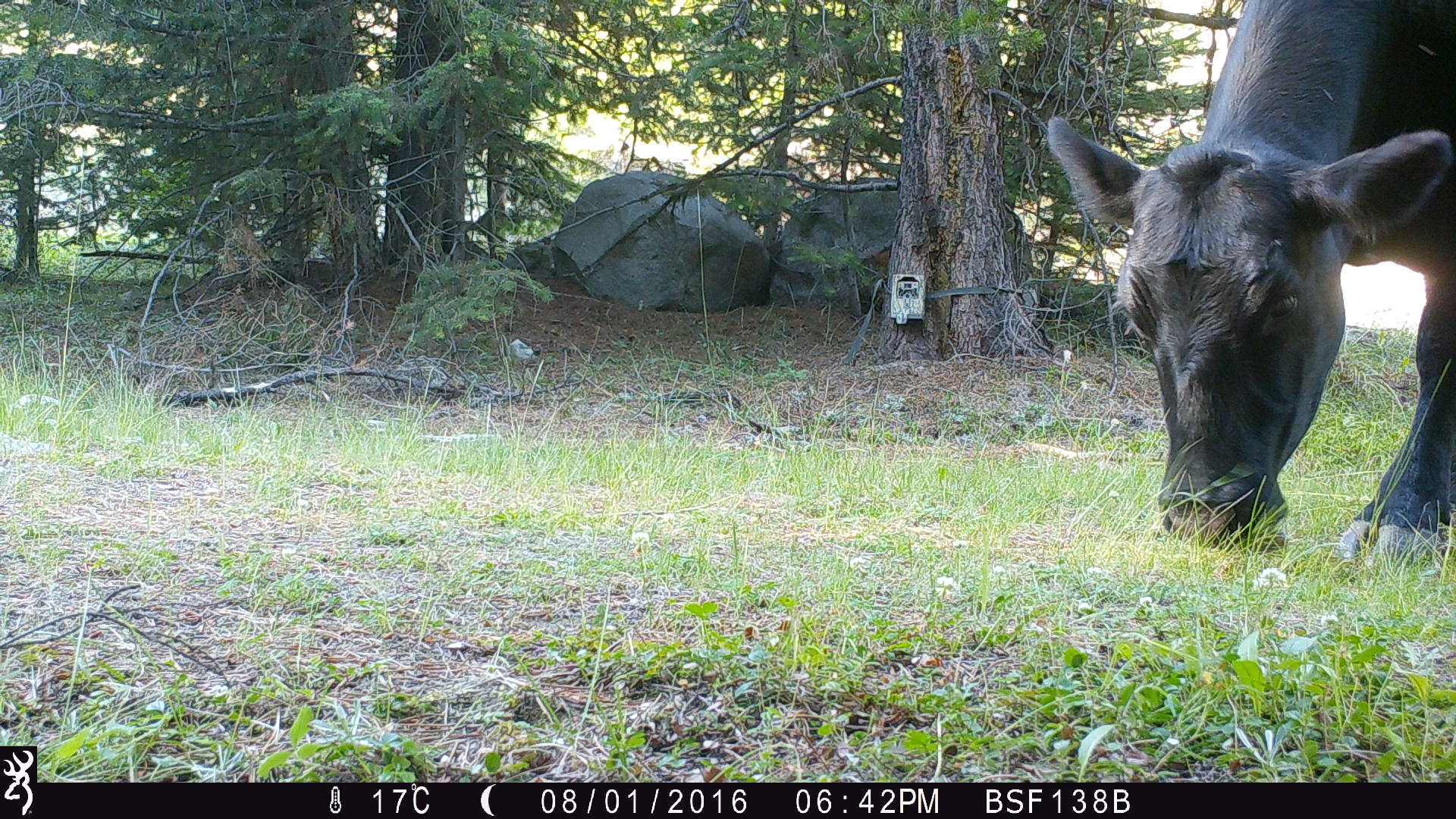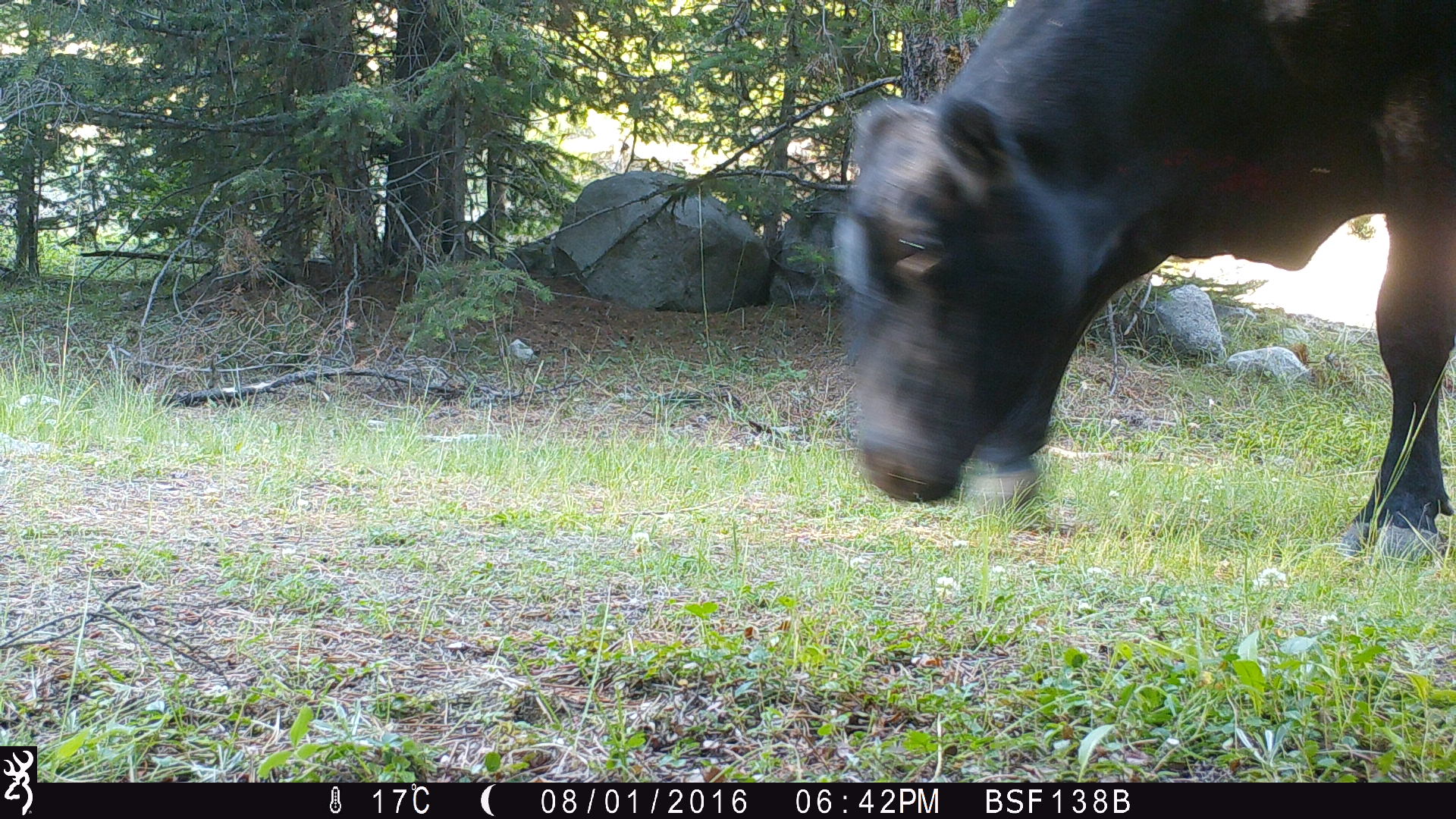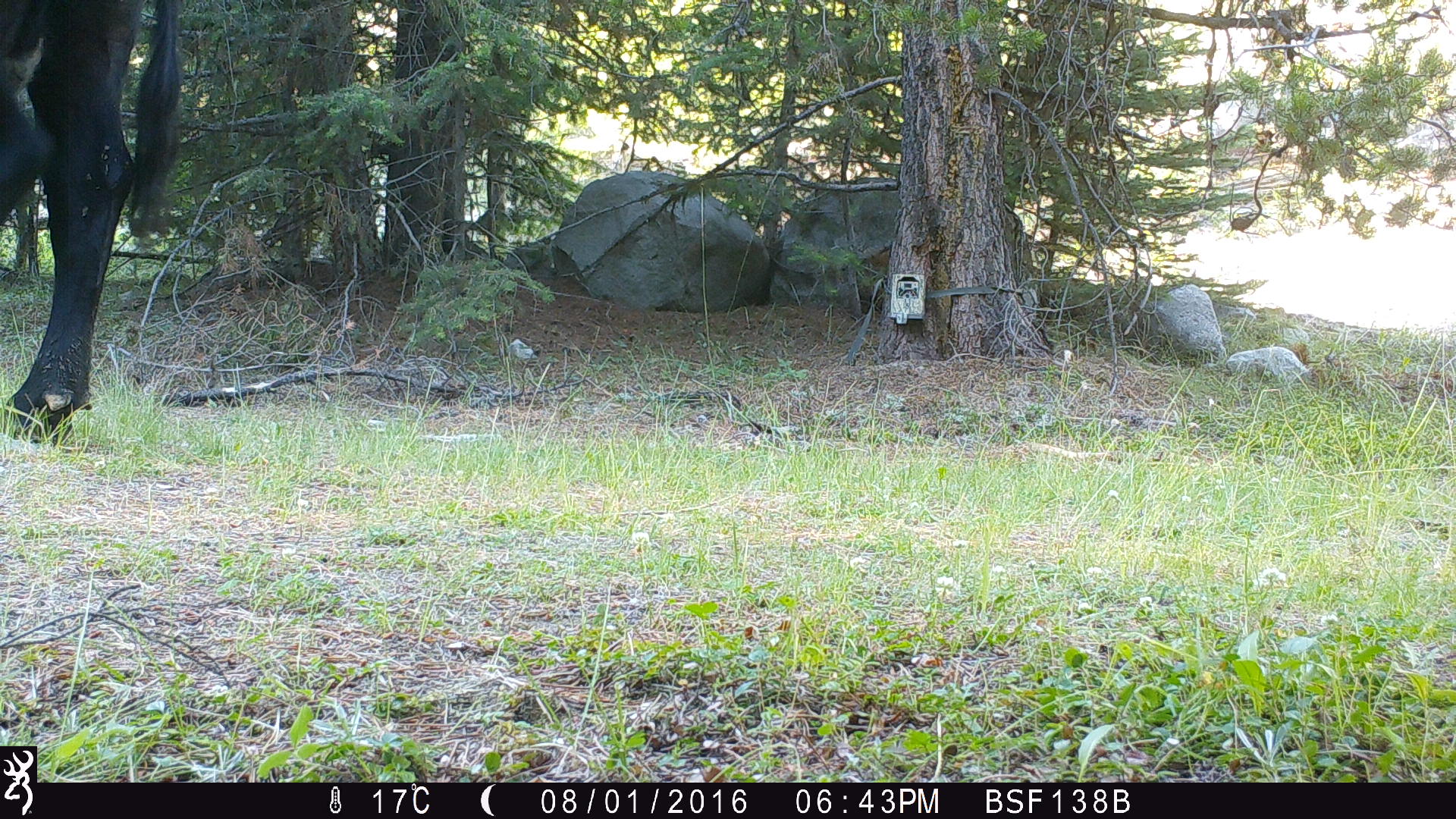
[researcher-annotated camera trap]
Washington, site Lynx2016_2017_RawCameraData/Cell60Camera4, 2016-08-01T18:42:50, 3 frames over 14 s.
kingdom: Animalia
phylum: Chordata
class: Mammalia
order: Artiodactyla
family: Bovidae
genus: Bos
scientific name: Bos taurus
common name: domestic cattle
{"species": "domestic cattle (Bos taurus)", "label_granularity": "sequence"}